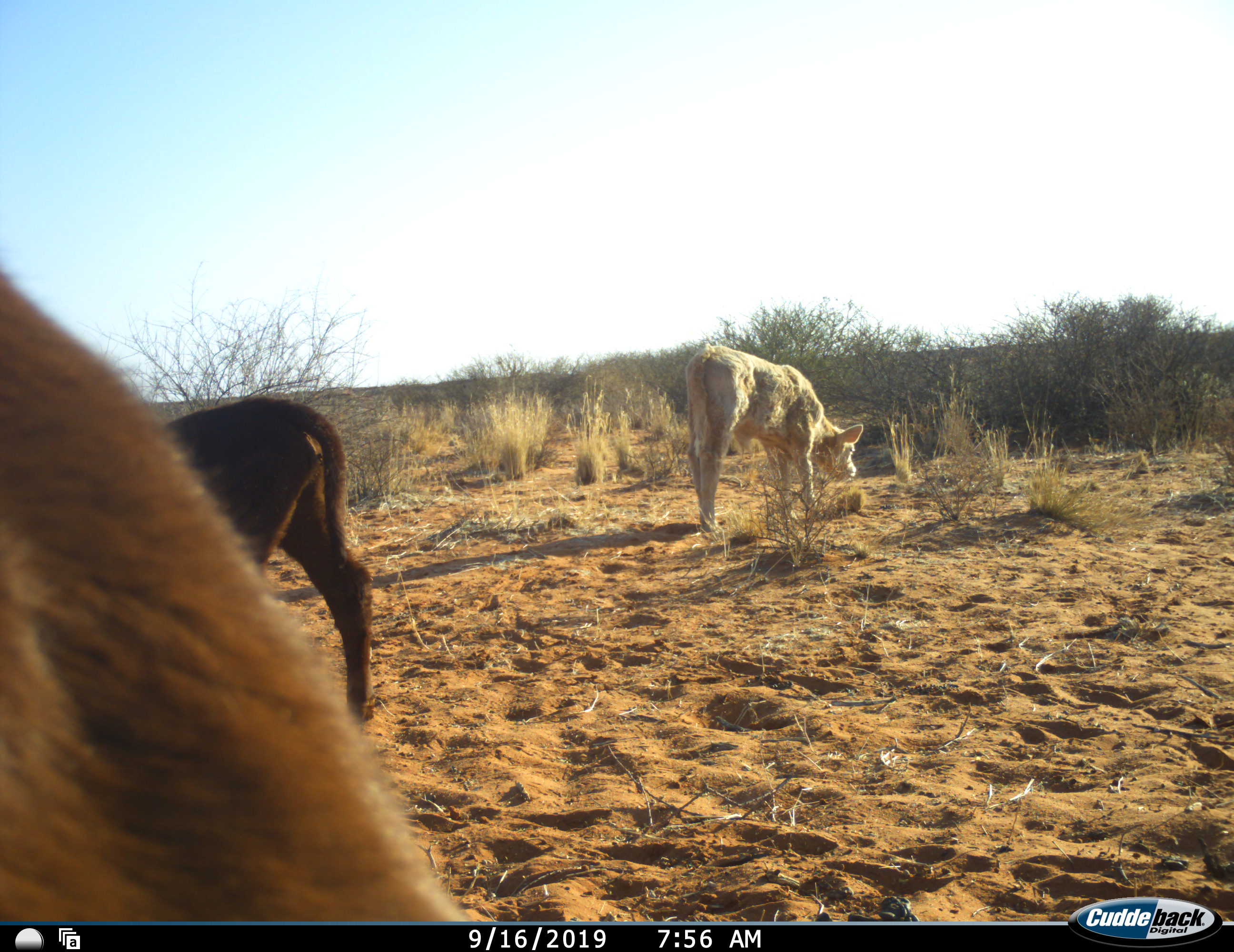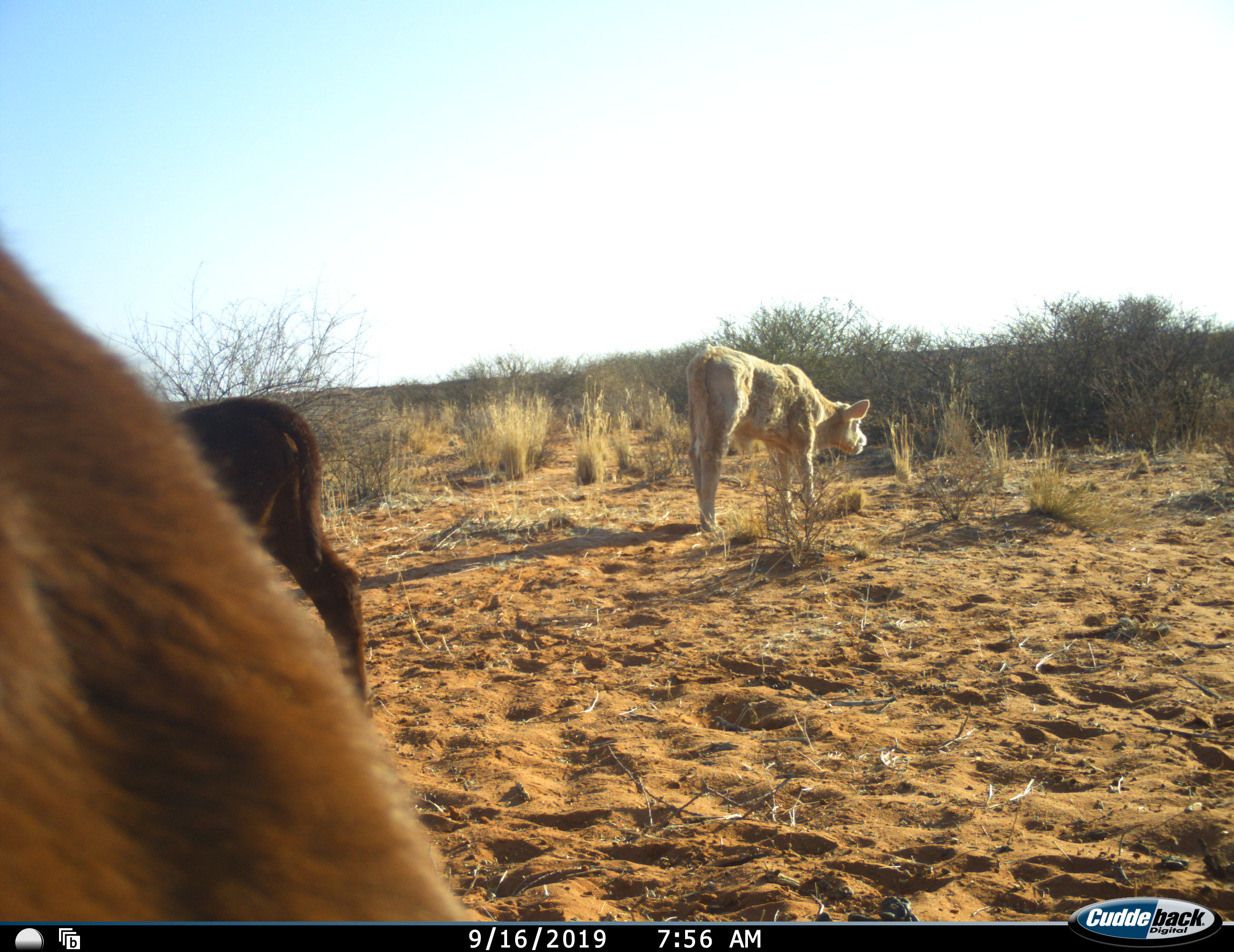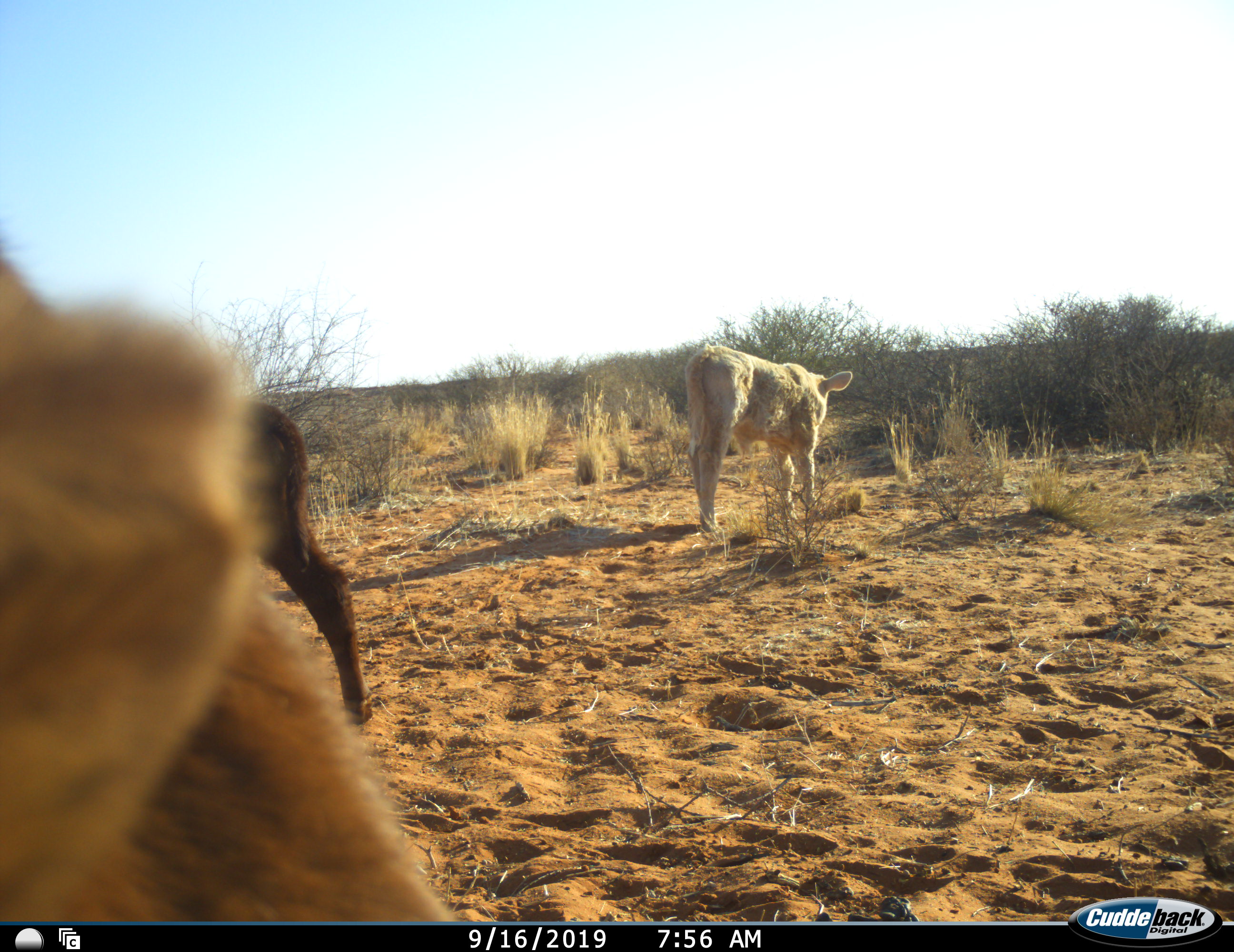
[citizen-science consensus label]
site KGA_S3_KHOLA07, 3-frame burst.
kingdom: Animalia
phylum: Chordata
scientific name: Vertebrata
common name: domestic animal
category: domesticanimal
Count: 3.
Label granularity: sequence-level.